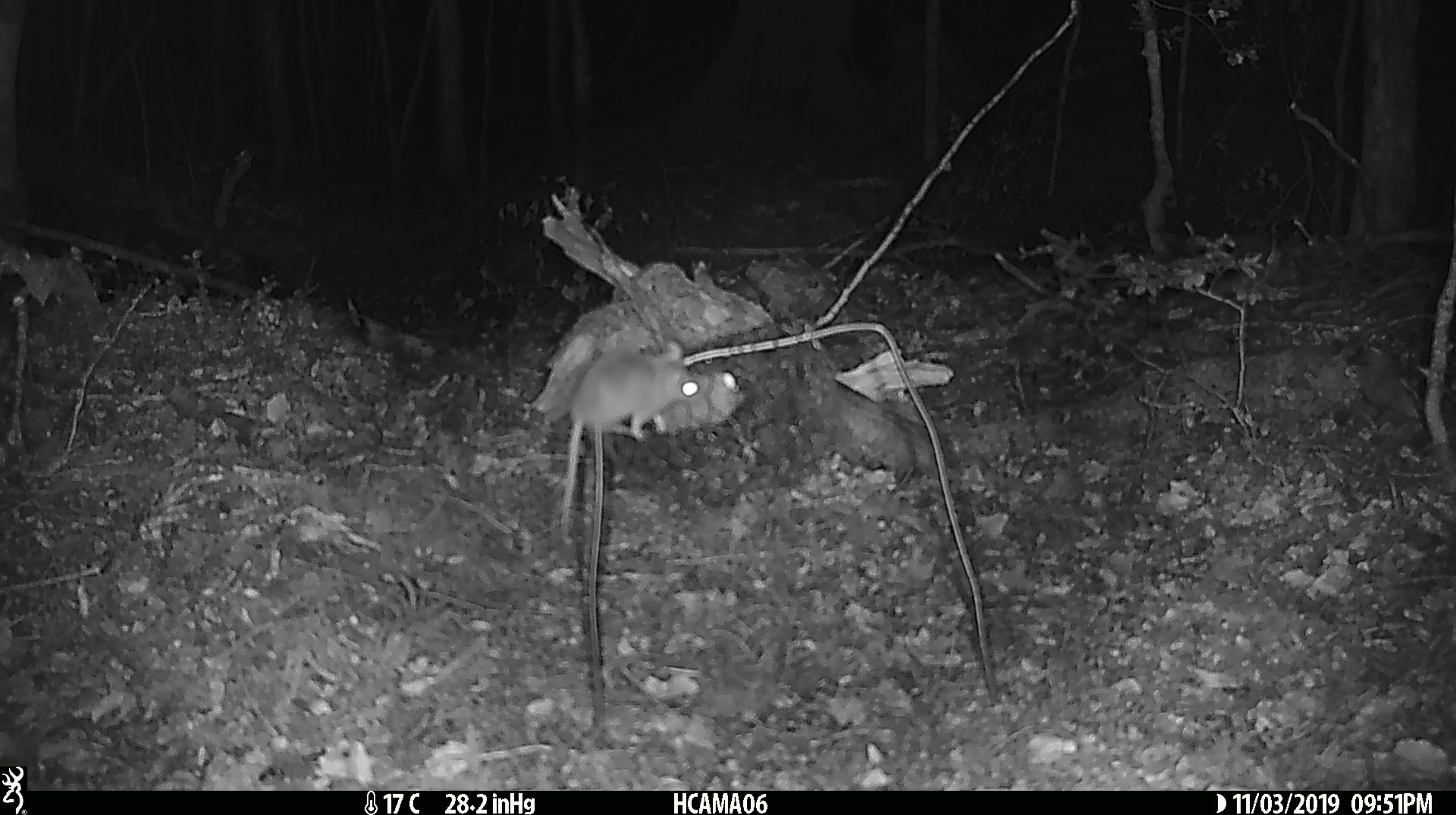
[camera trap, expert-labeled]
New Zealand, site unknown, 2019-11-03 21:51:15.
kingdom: Animalia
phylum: Chordata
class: Mammalia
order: Rodentia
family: Muridae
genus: Mus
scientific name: Mus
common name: mouse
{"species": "mouse (Mus)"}